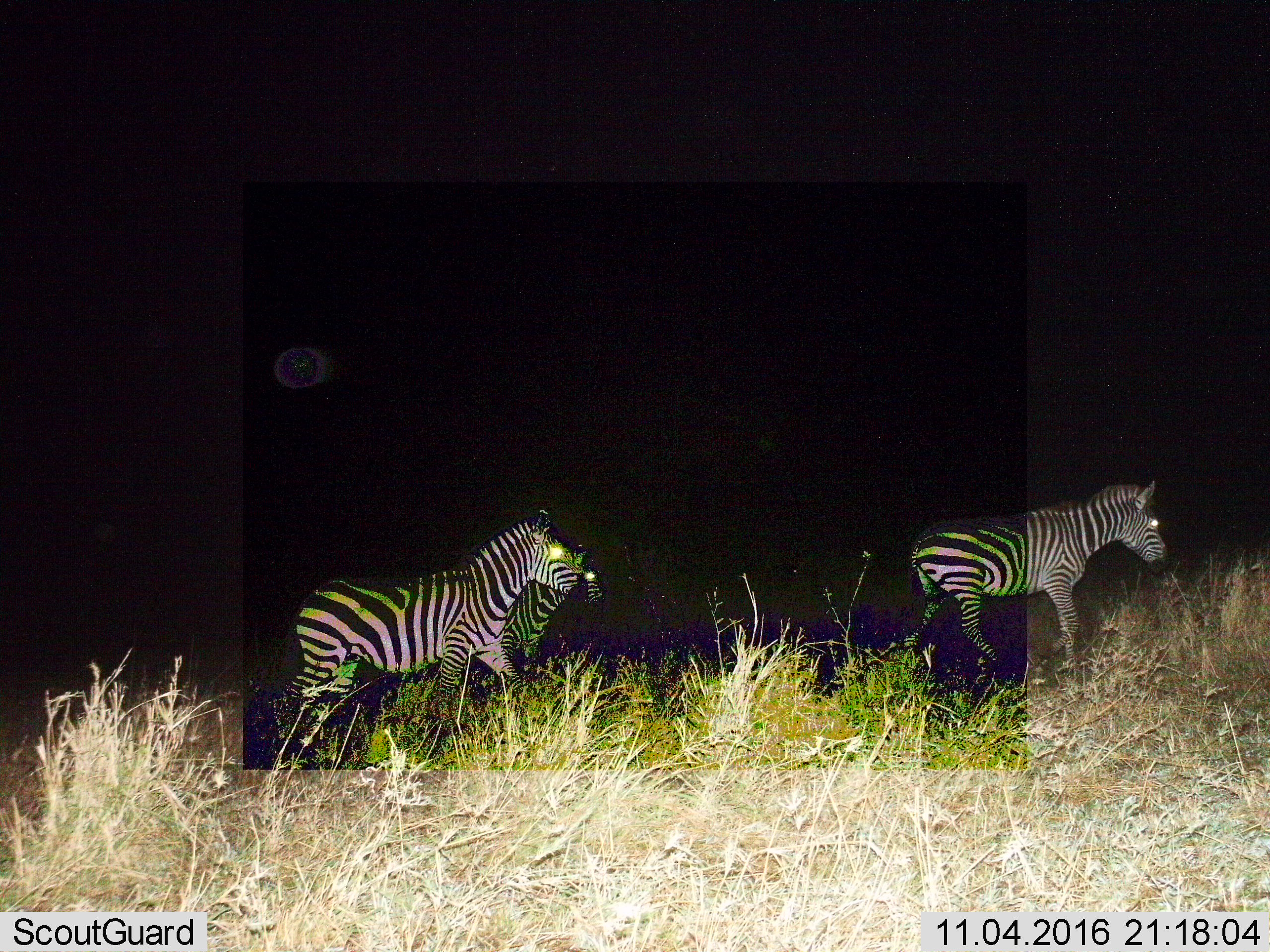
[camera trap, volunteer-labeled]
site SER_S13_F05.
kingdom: Animalia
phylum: Chordata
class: Mammalia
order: Perissodactyla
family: Equidae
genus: Equus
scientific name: Equus quagga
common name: plains zebra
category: zebraplains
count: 3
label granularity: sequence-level